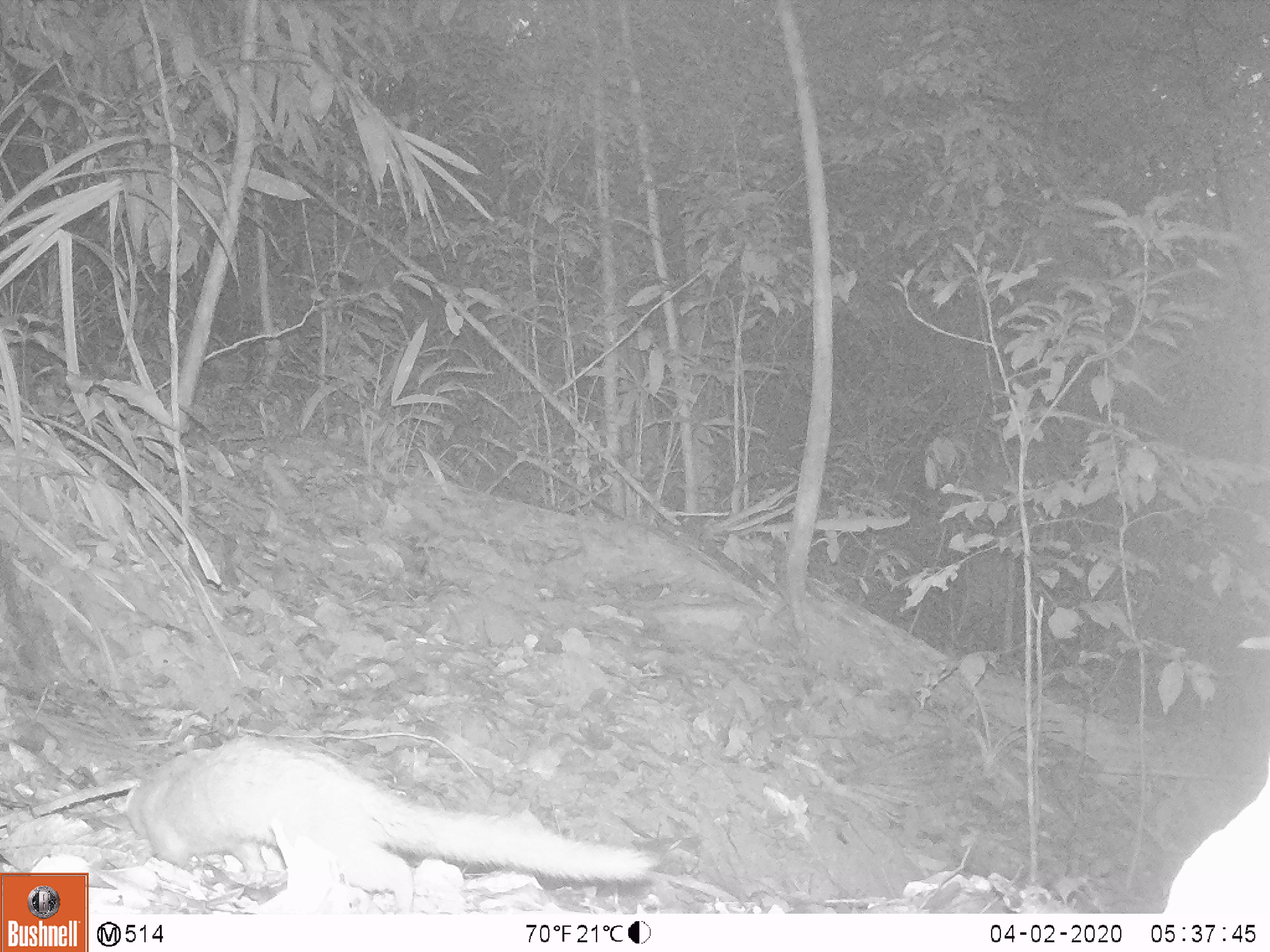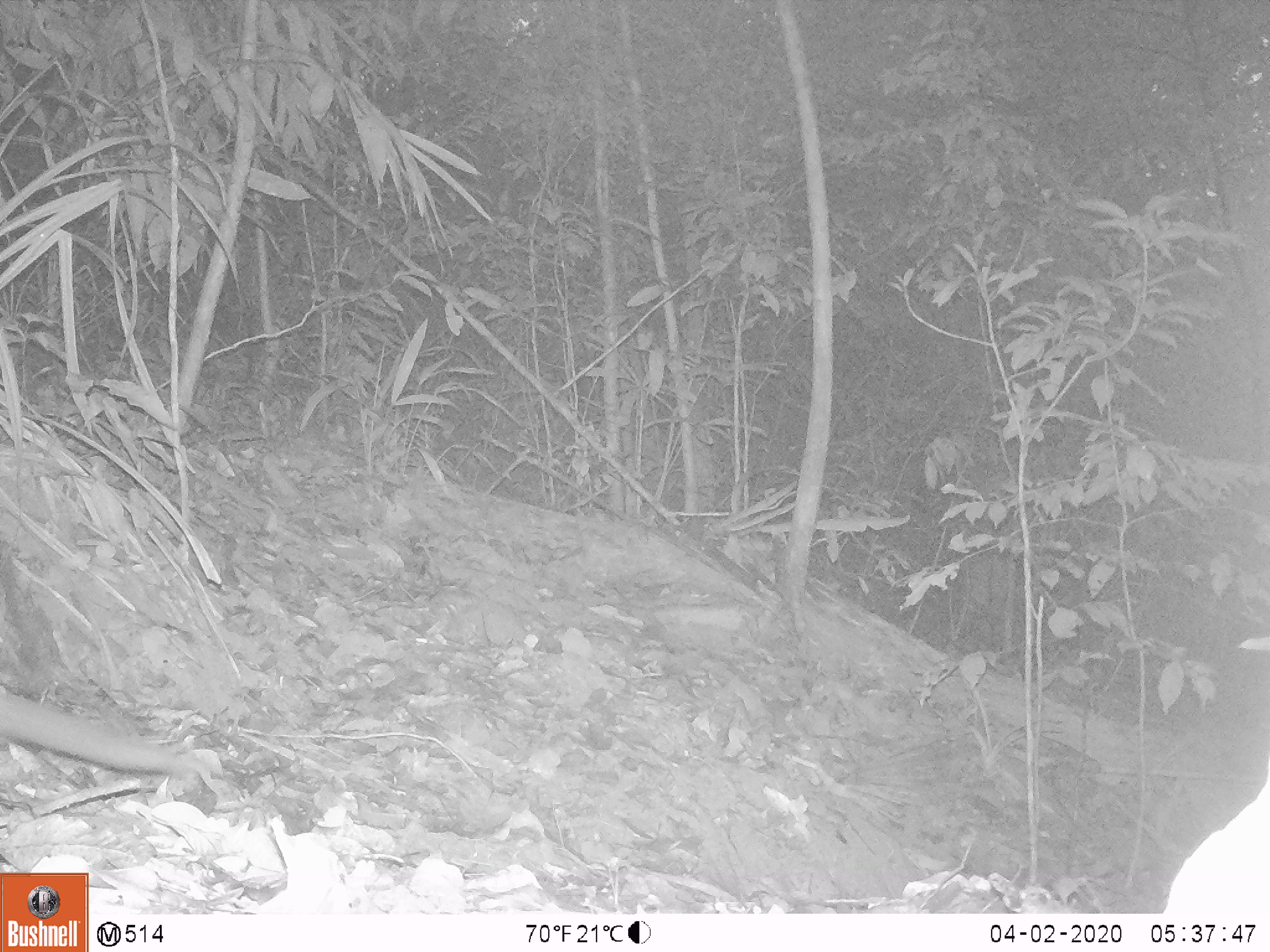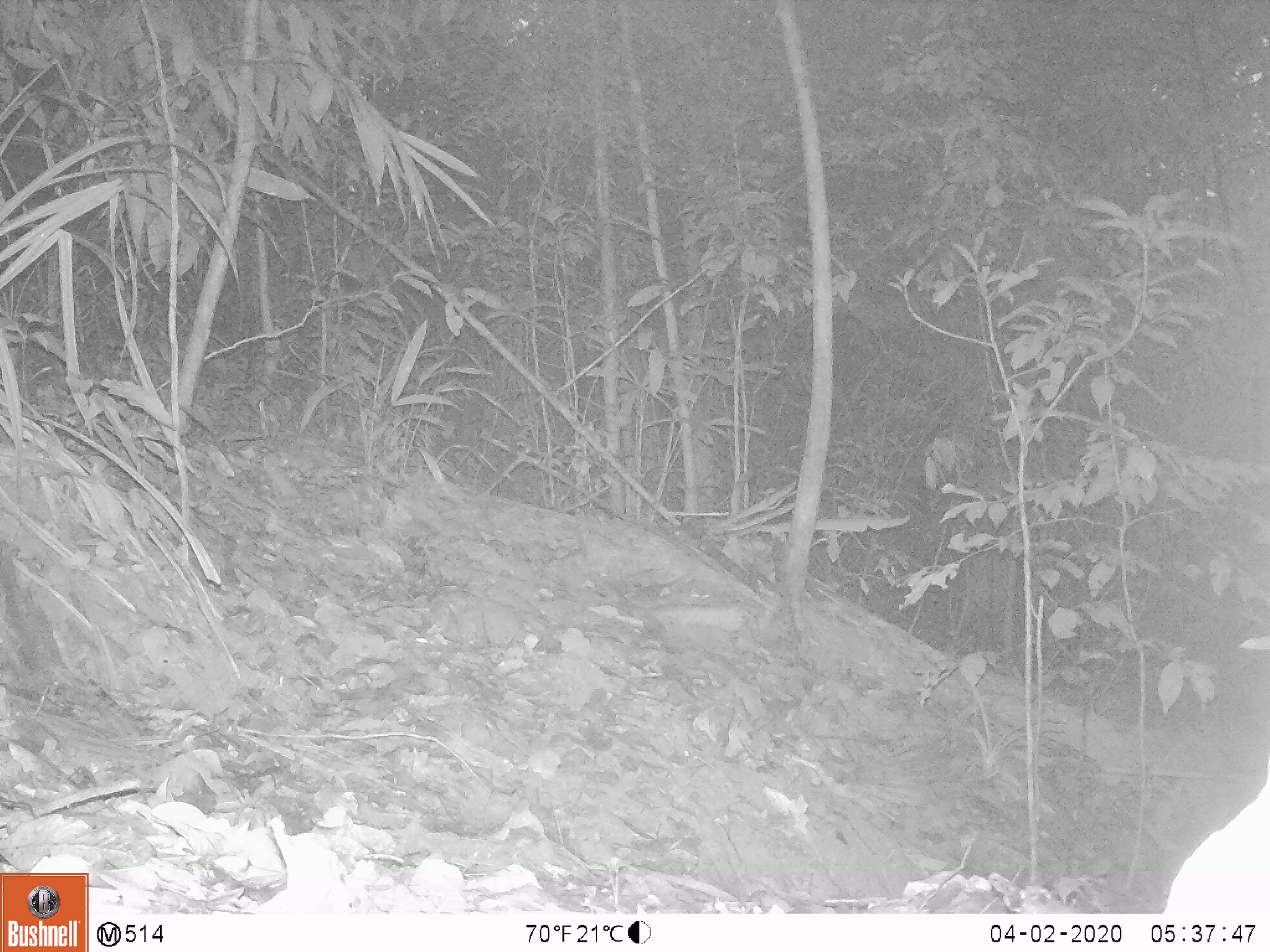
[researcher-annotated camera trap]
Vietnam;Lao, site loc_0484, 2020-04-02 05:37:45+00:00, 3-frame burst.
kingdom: Animalia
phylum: Chordata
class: Mammalia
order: Carnivora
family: Mustelidae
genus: Melogale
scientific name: Melogale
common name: ferret badger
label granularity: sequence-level